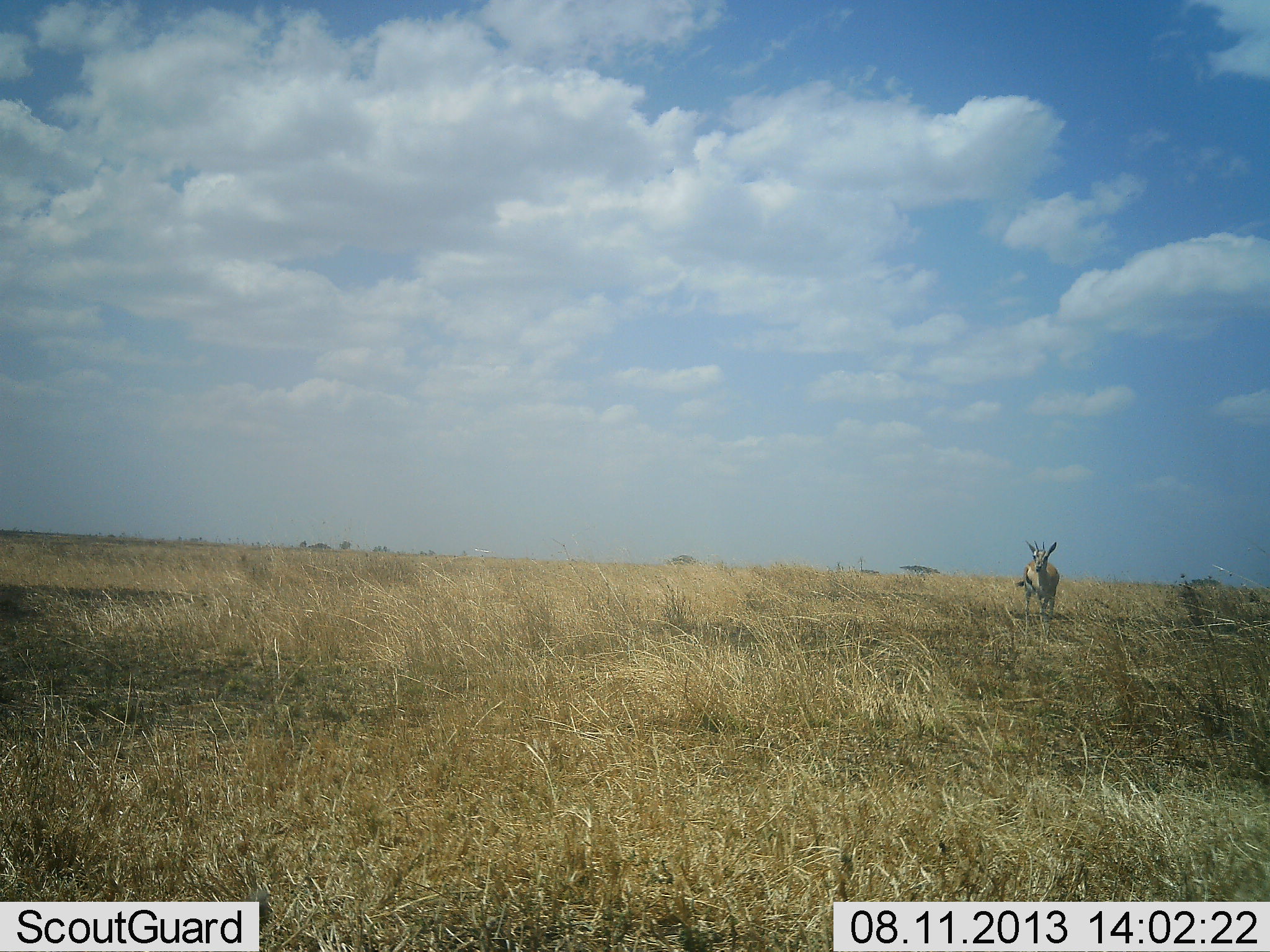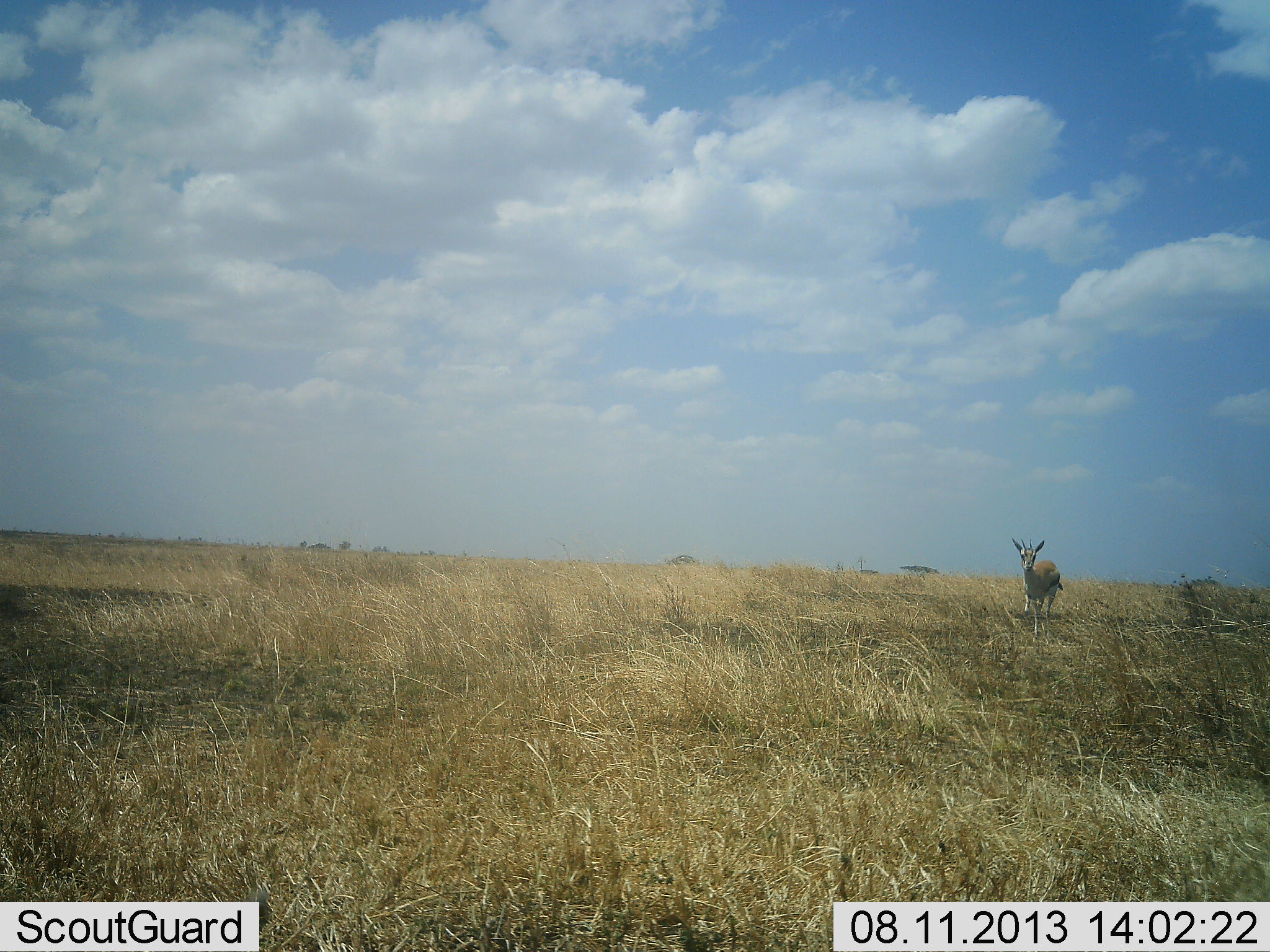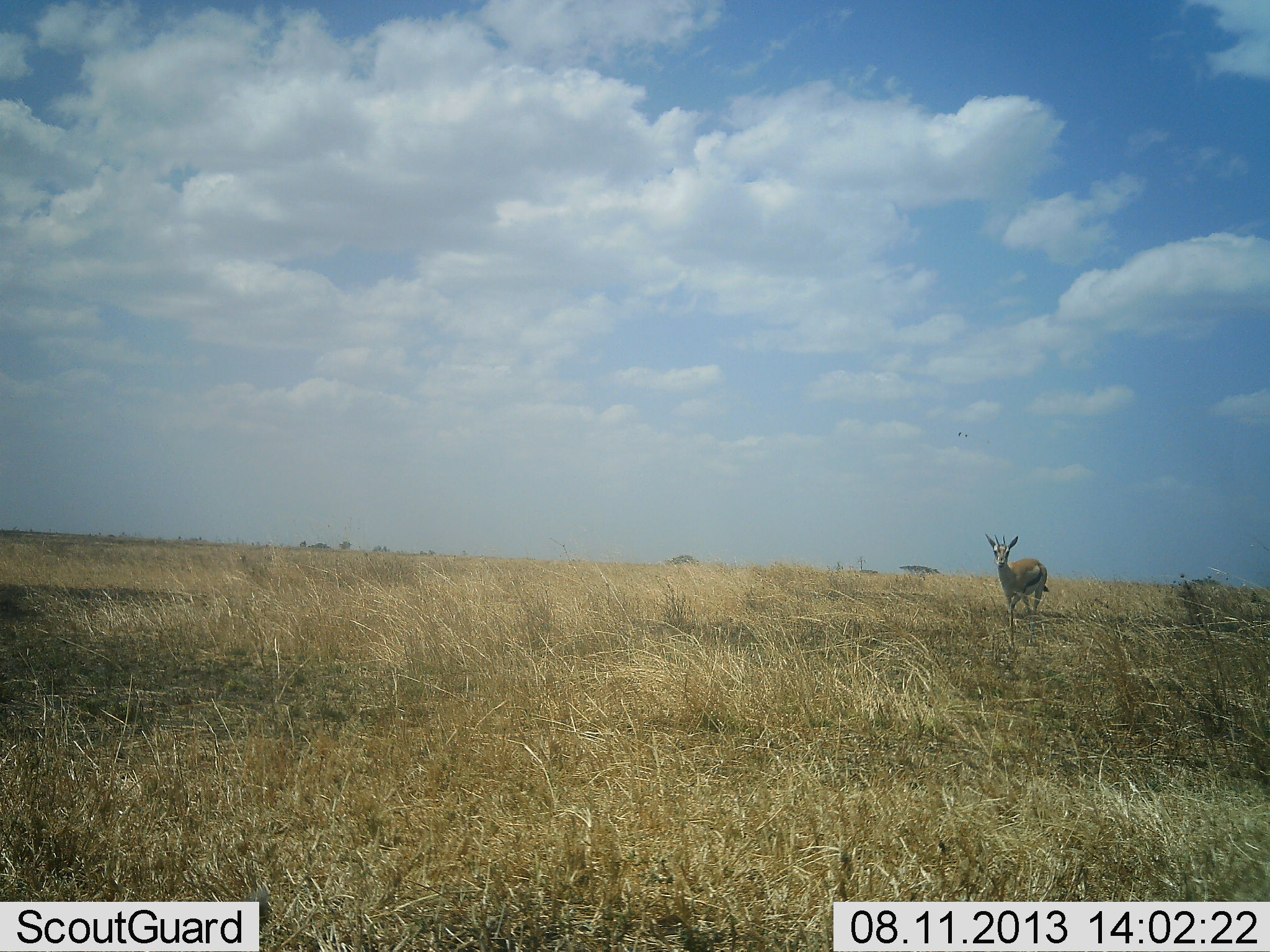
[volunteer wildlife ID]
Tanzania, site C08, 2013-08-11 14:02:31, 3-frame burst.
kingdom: Animalia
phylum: Chordata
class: Mammalia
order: Artiodactyla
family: Bovidae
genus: Eudorcas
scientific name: Eudorcas thomsonii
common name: thomson's gazelle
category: gazellethomsons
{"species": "gazellethomsons (thomson's gazelle) (Eudorcas thomsonii)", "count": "1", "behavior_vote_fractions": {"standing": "10%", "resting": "0%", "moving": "90%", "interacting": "0%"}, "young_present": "0%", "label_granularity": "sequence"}